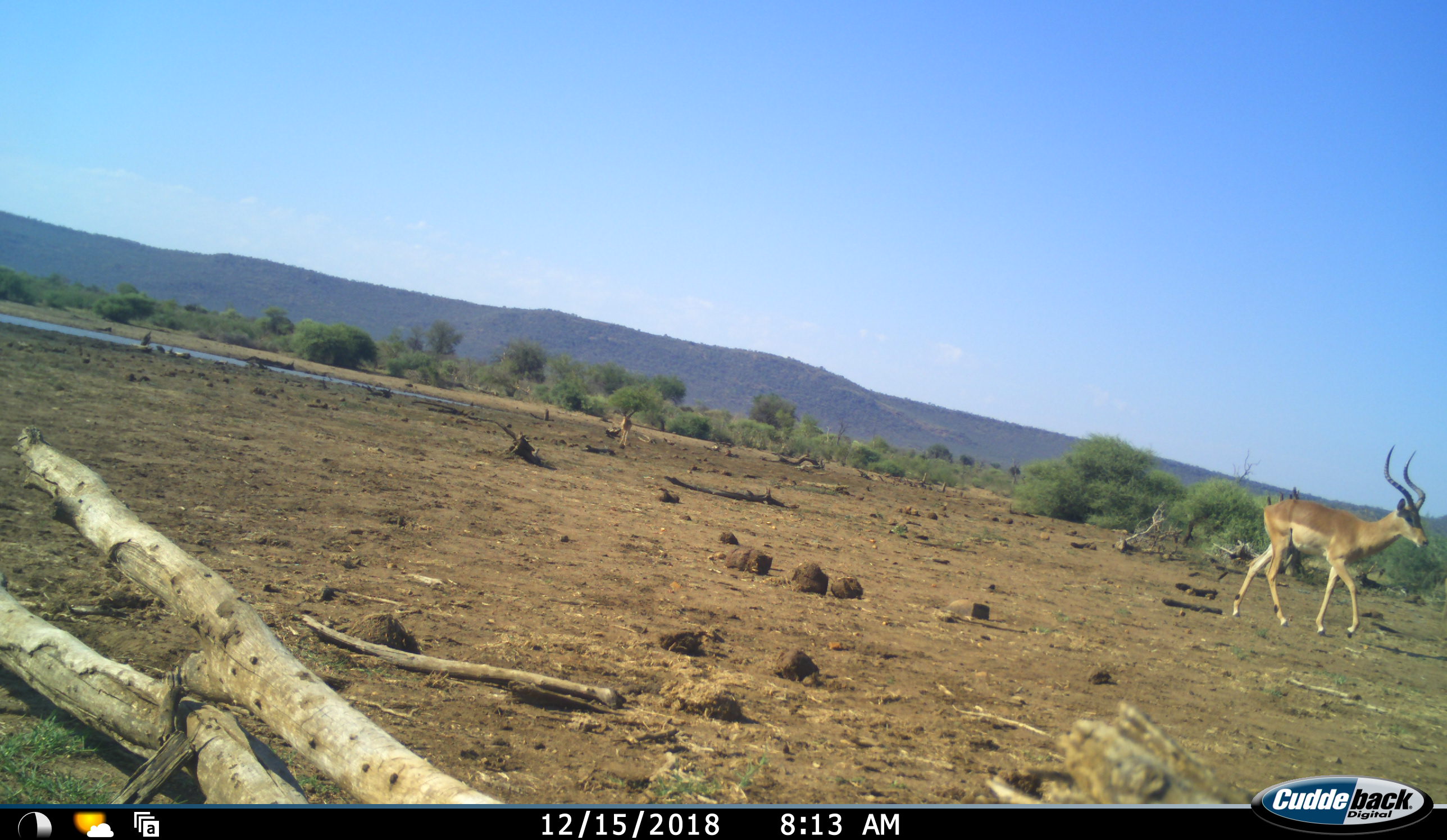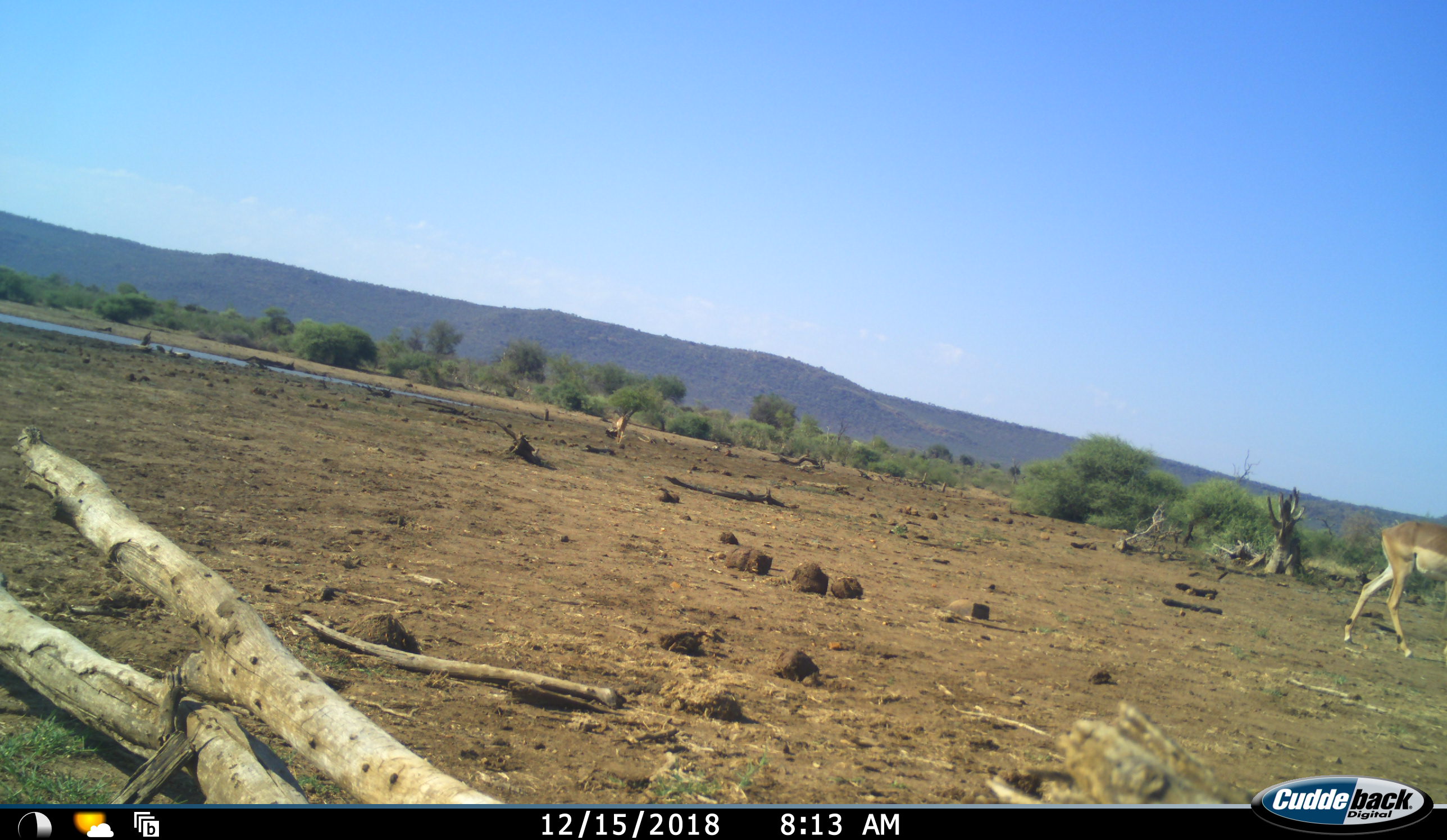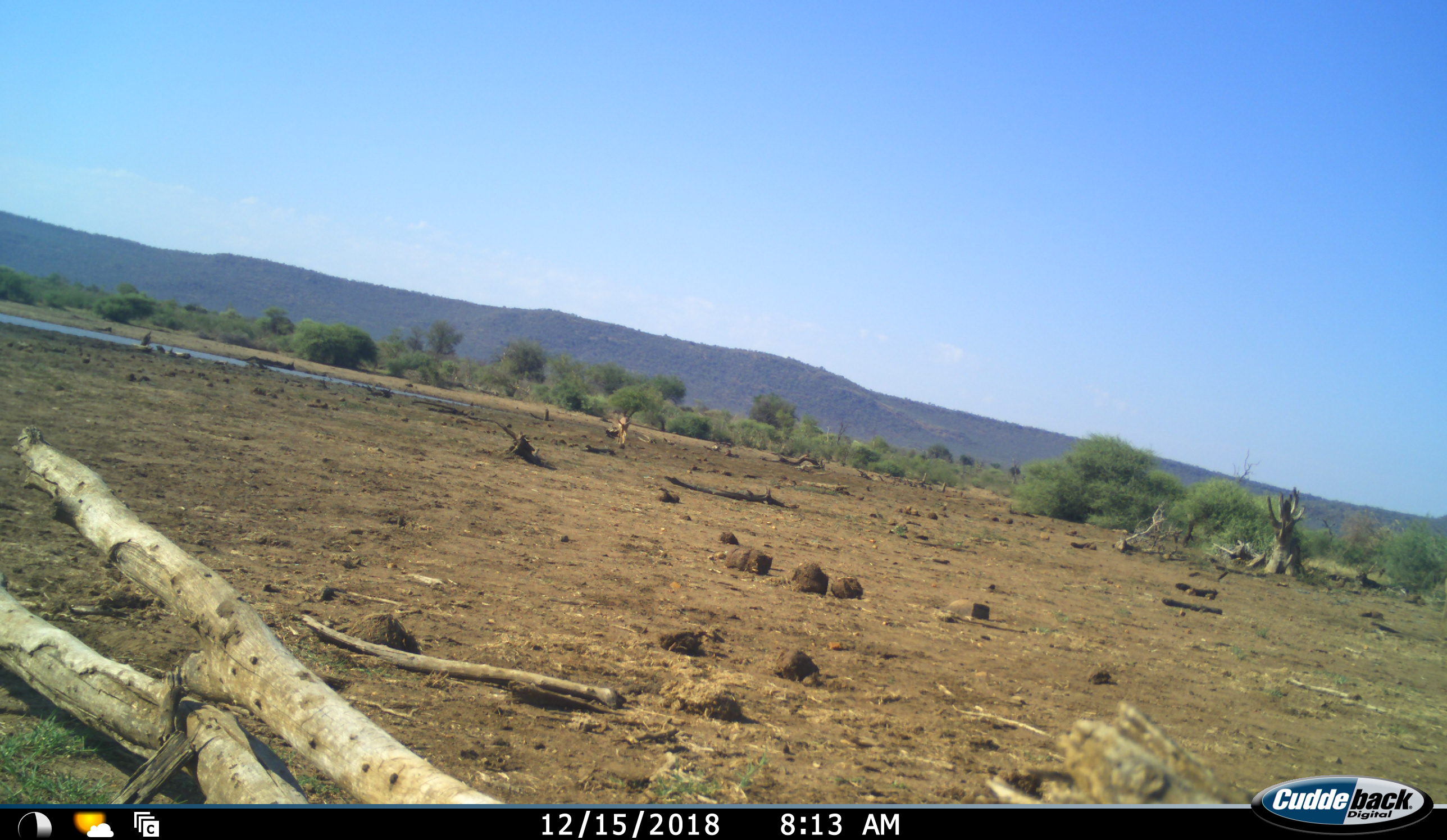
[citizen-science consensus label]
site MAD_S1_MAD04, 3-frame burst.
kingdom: Animalia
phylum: Chordata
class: Mammalia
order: Artiodactyla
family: Bovidae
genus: Aepyceros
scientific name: Aepyceros melampus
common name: impala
Impala (Aepyceros melampus), count 2. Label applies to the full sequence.